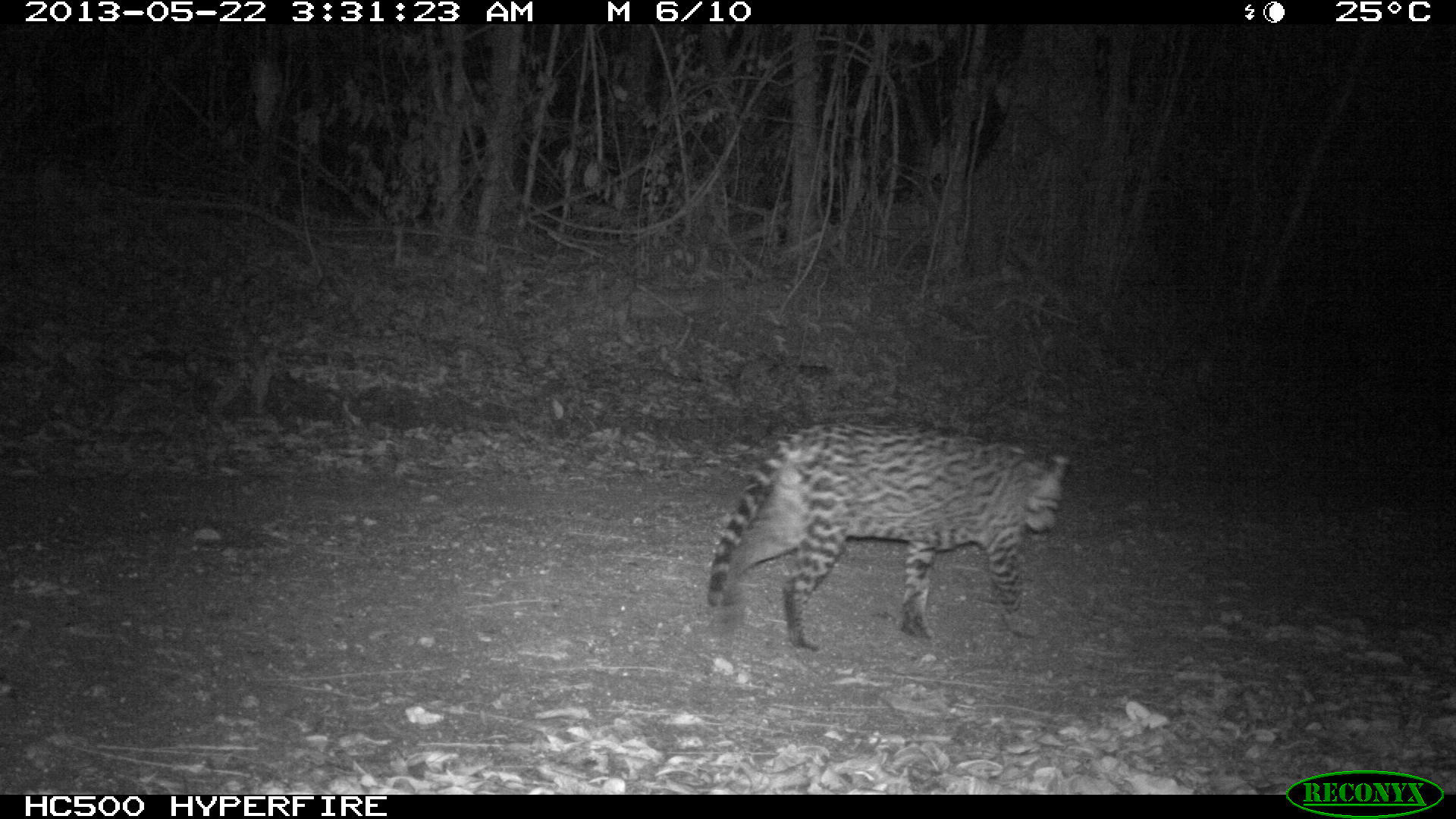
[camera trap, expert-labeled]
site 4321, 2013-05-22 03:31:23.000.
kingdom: Animalia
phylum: Chordata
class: Mammalia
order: Carnivora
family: Felidae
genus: Leopardus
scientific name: Leopardus pardalis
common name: ocelot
Leopardus pardalis (ocelot), count 1, sex male.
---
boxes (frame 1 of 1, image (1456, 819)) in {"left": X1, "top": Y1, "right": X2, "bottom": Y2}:
leopardus pardalis: {"left": 707, "top": 420, "right": 1072, "bottom": 650}